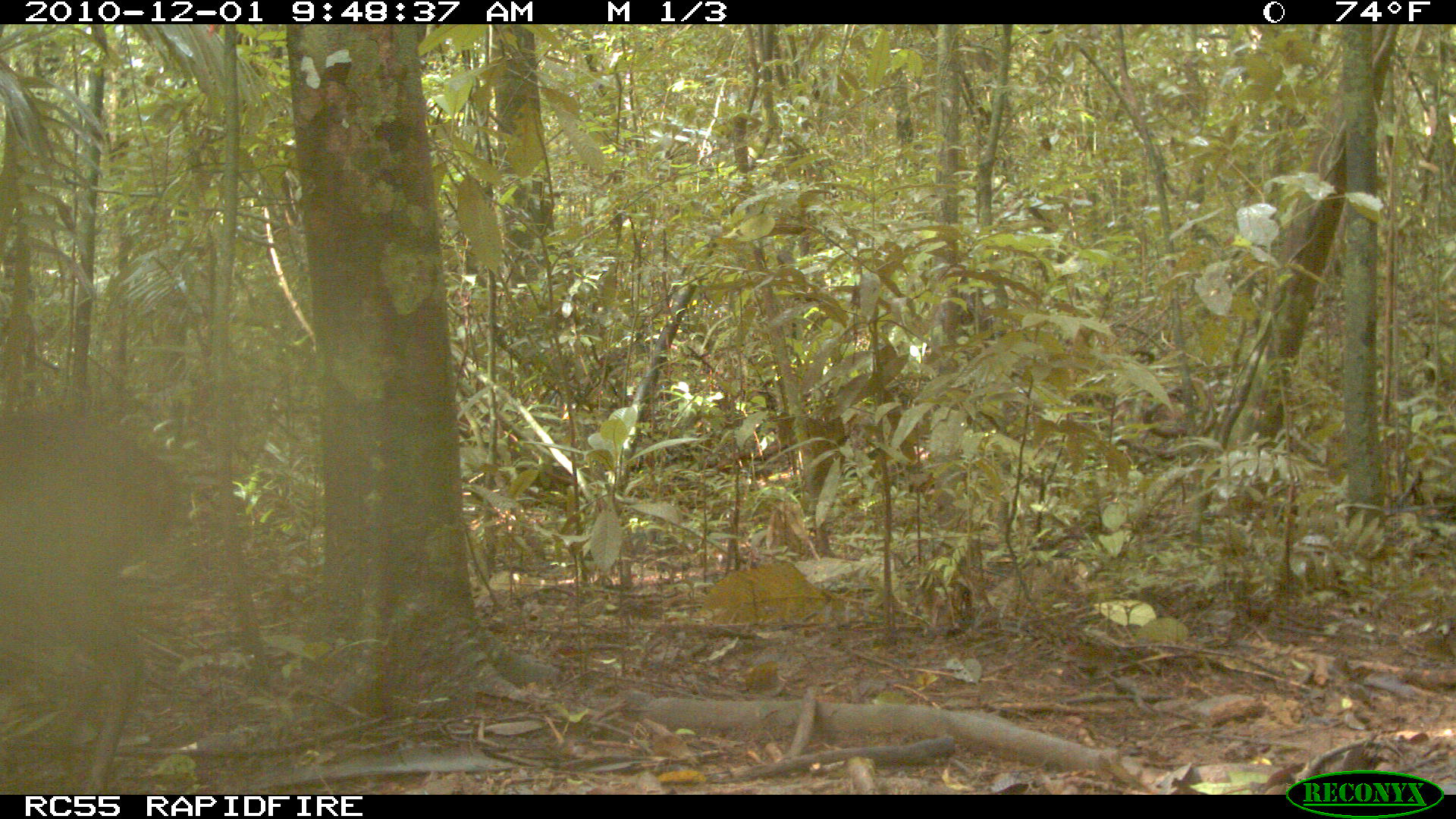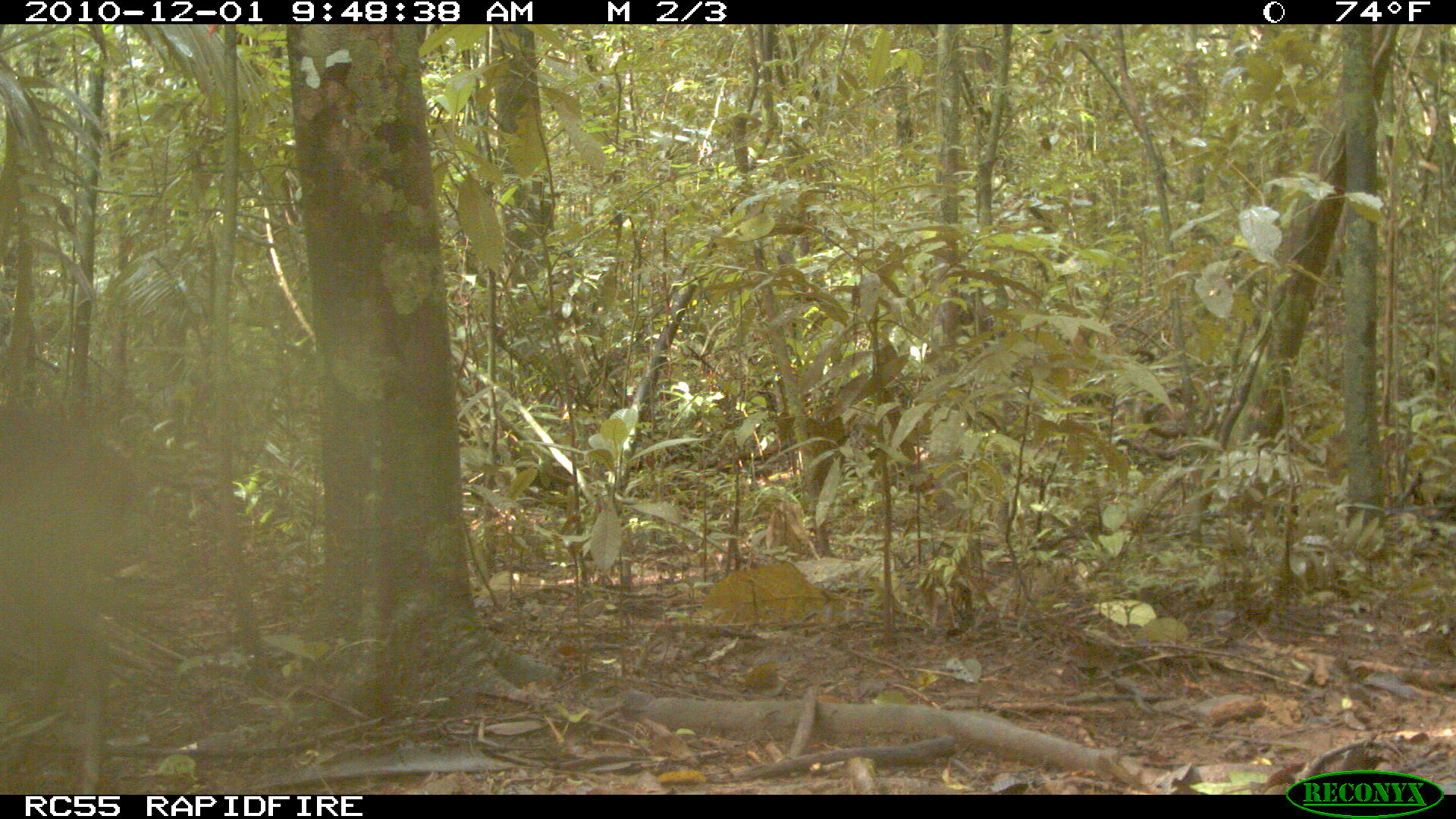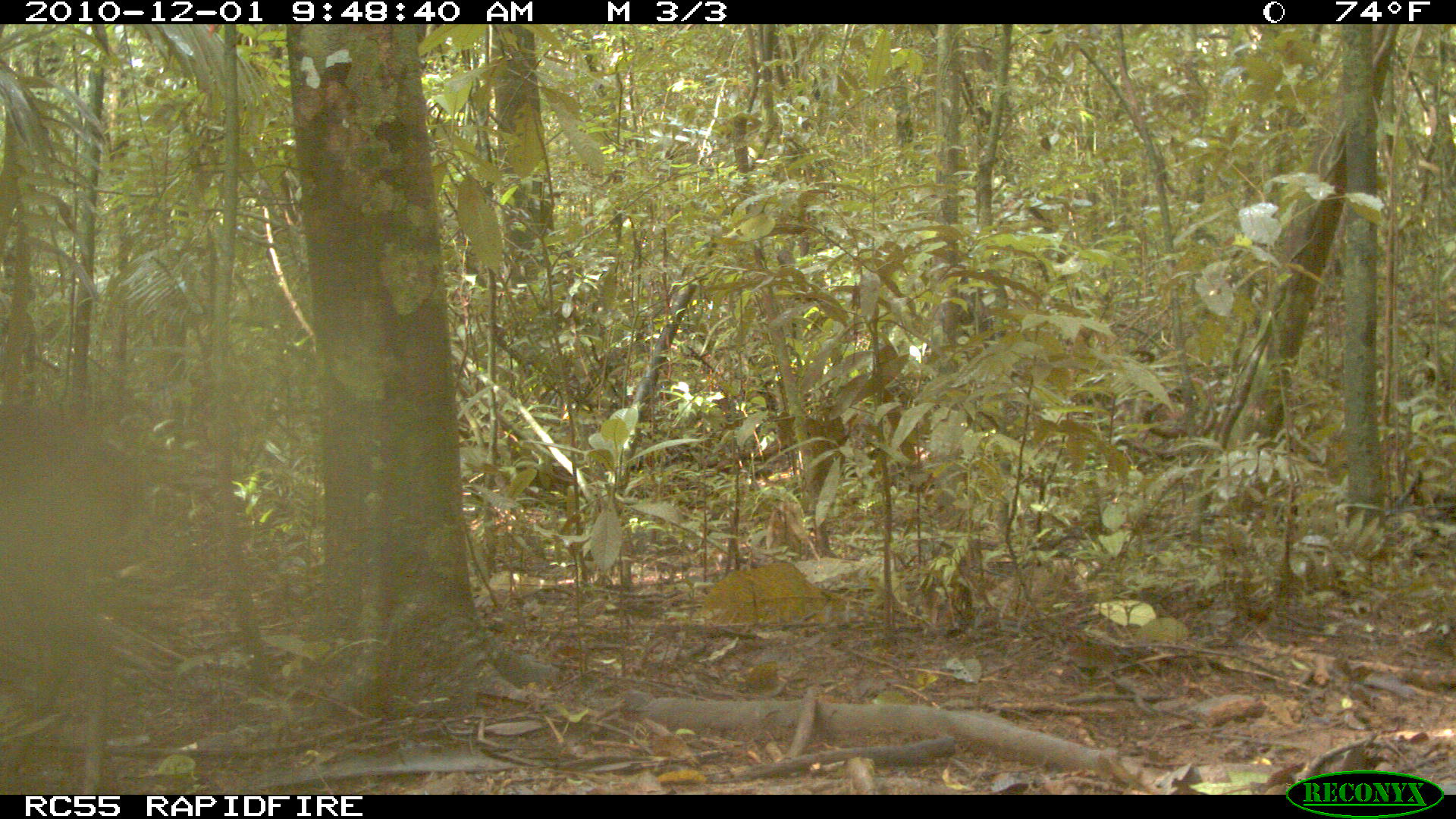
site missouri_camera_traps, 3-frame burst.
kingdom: Animalia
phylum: Chordata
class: Mammalia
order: Artiodactyla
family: Cervidae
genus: Mazama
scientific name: Mazama americana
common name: red brocket deer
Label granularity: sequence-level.